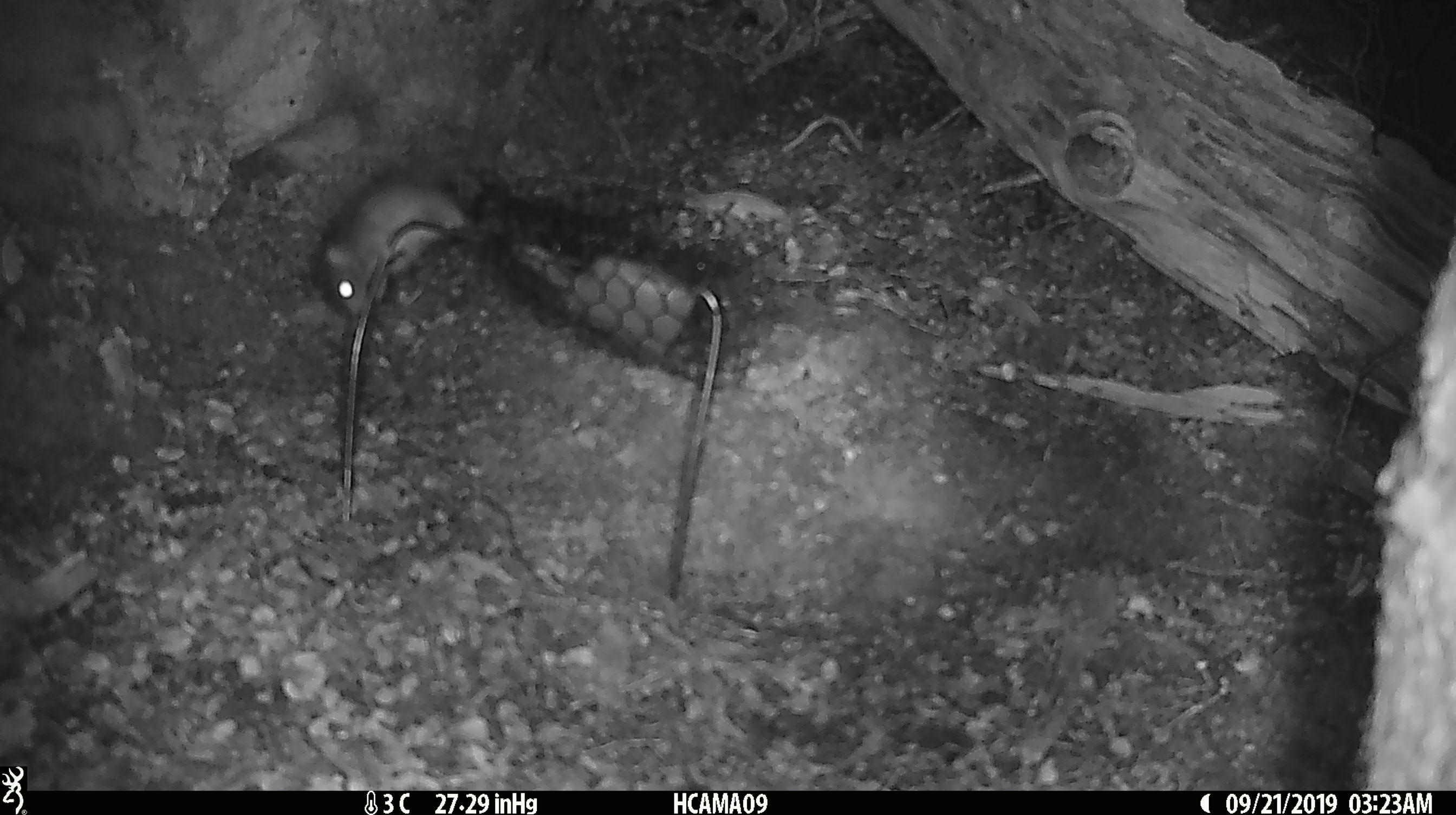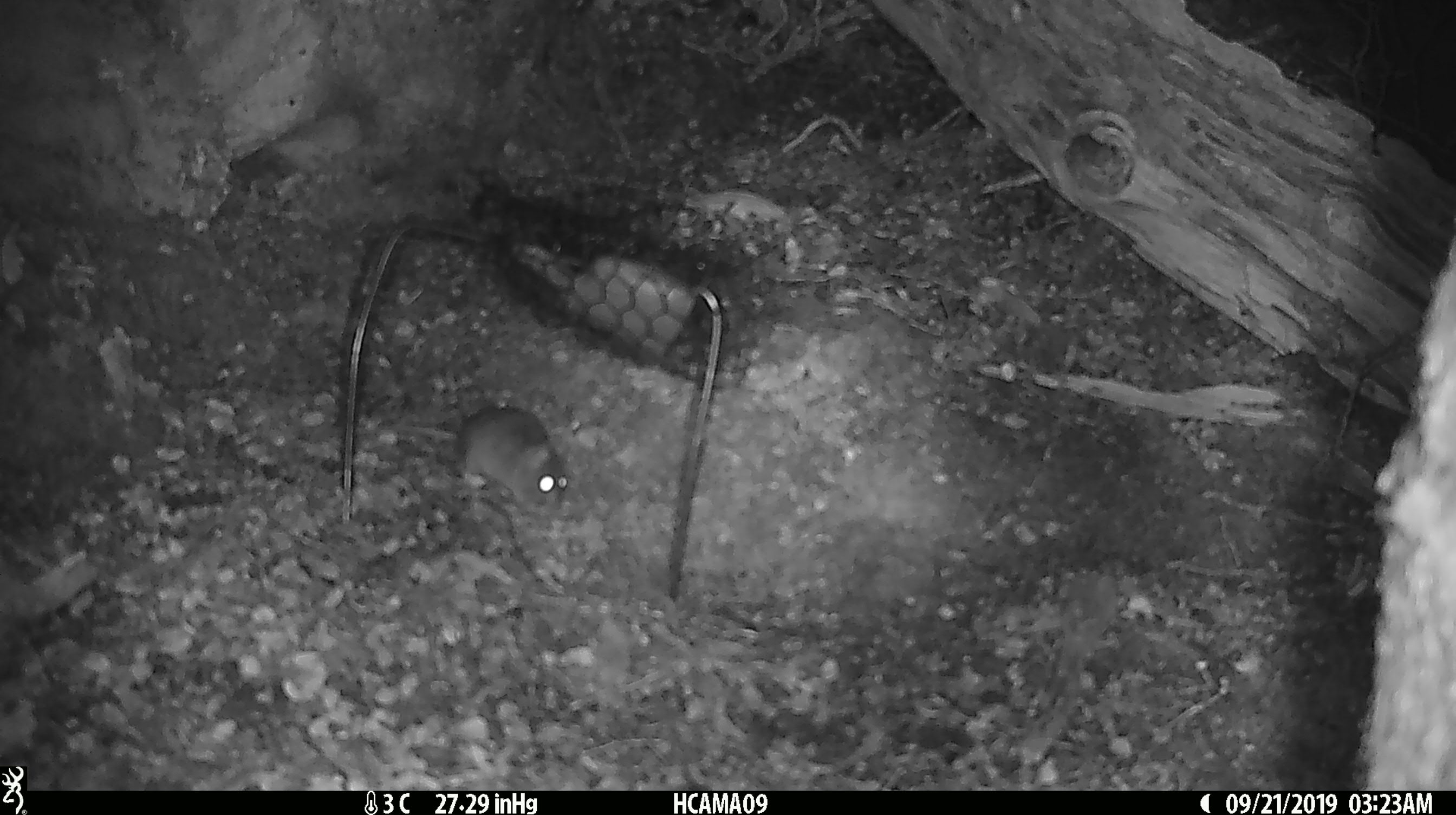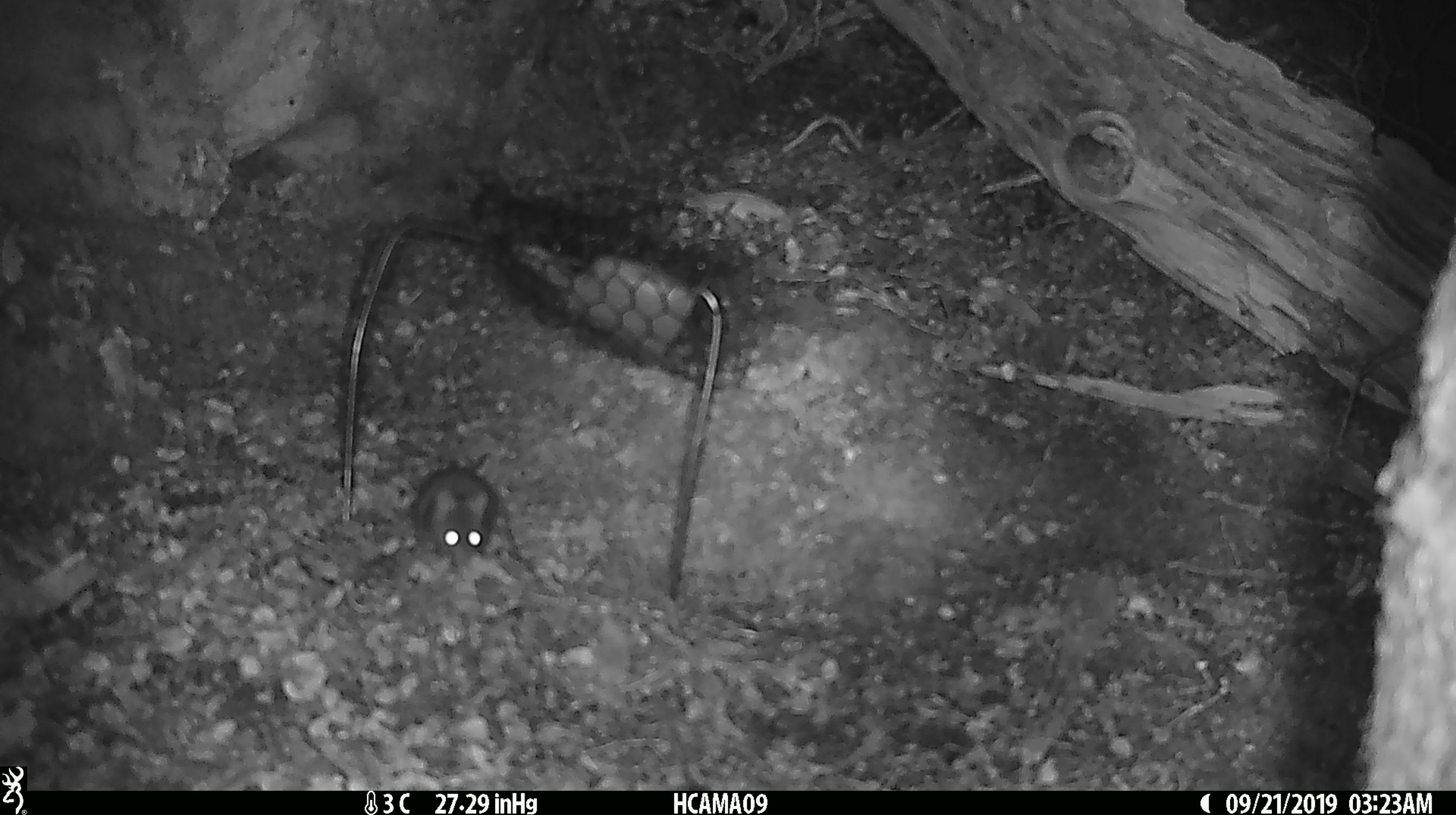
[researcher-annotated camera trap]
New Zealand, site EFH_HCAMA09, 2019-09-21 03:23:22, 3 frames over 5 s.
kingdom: Animalia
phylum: Chordata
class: Mammalia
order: Rodentia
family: Muridae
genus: Mus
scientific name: Mus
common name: mouse